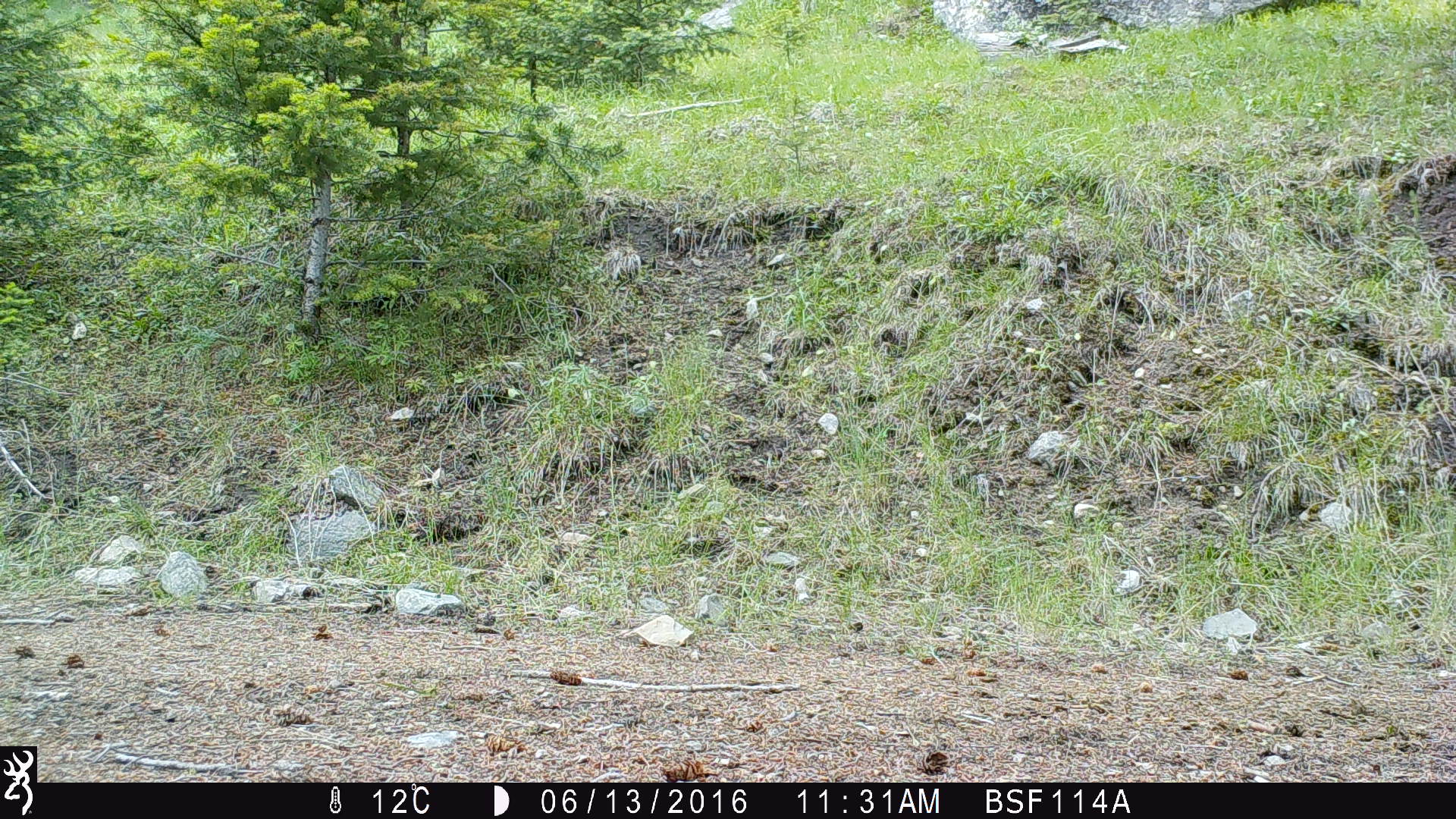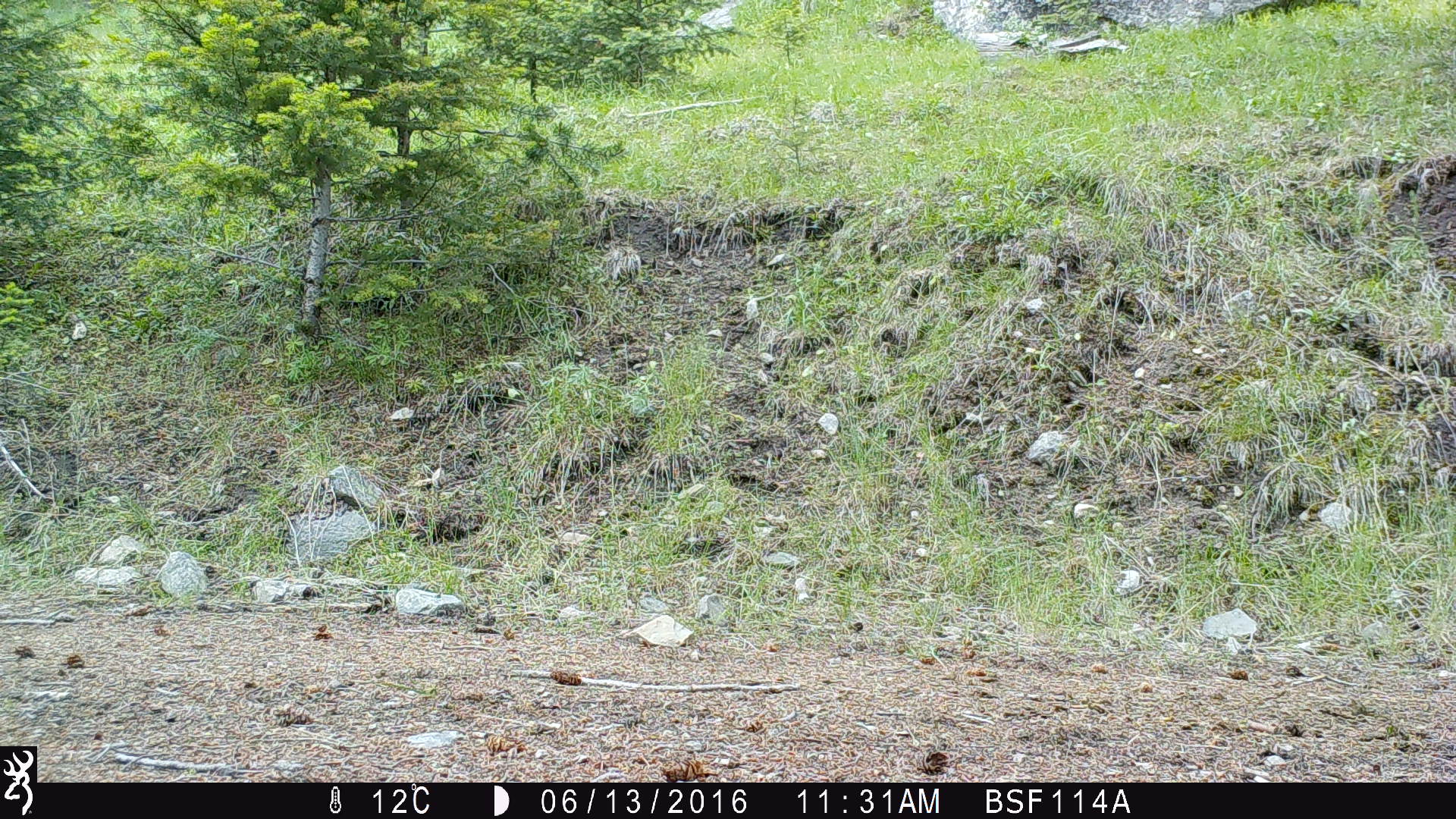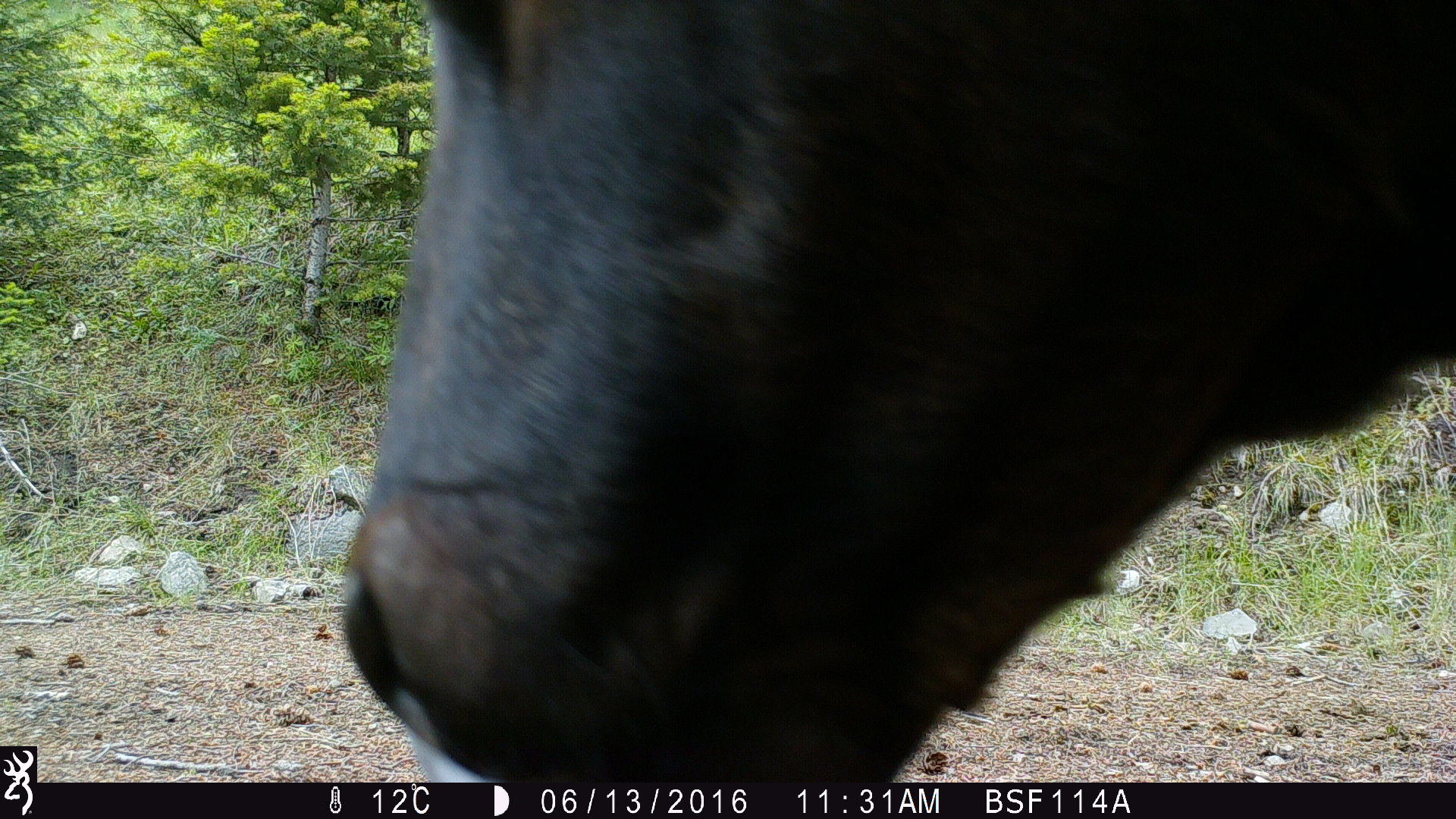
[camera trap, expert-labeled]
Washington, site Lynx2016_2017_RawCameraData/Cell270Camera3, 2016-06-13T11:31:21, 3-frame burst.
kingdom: Animalia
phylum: Chordata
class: Mammalia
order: Artiodactyla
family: Bovidae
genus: Bos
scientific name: Bos taurus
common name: domestic cattle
Domestic cattle (Bos taurus). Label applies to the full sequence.